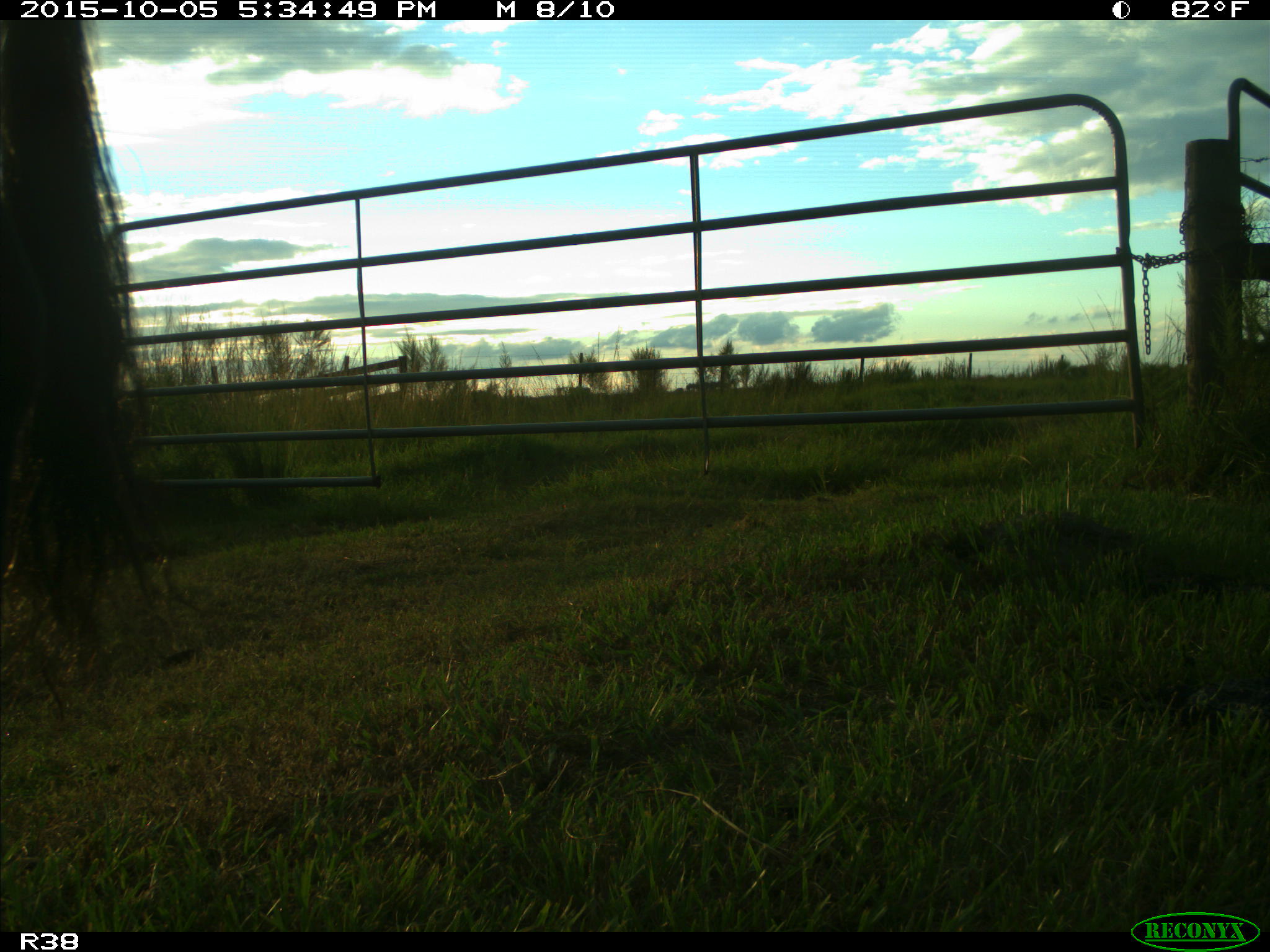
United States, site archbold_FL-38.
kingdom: Animalia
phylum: Chordata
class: Mammalia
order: Artiodactyla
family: Bovidae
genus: Bos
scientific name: Bos taurus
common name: domestic cow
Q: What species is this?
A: Bos taurus (domestic cow).